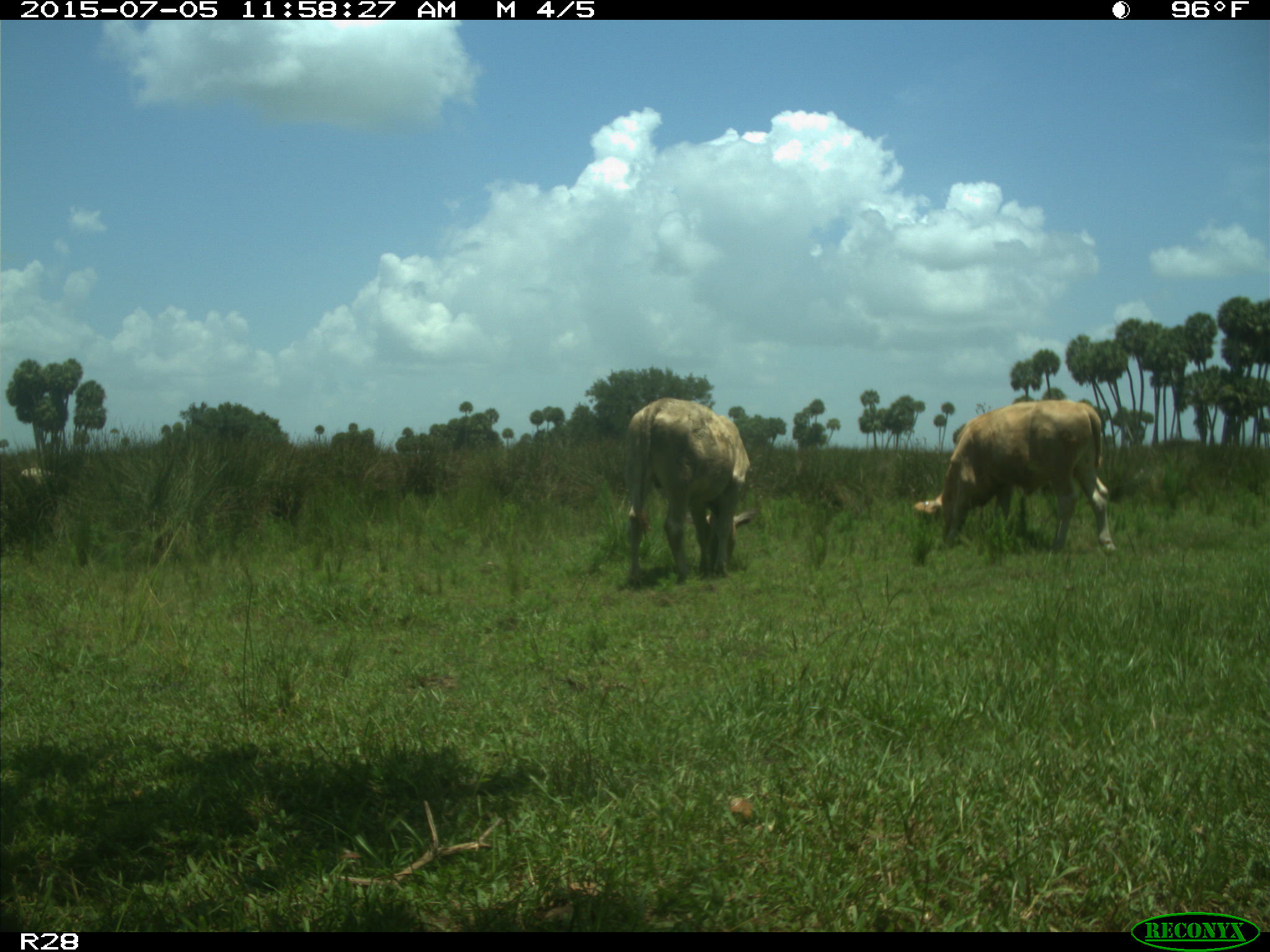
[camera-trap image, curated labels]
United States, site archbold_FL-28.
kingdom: Animalia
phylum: Chordata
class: Mammalia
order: Artiodactyla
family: Bovidae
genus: Bos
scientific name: Bos taurus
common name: domestic cow